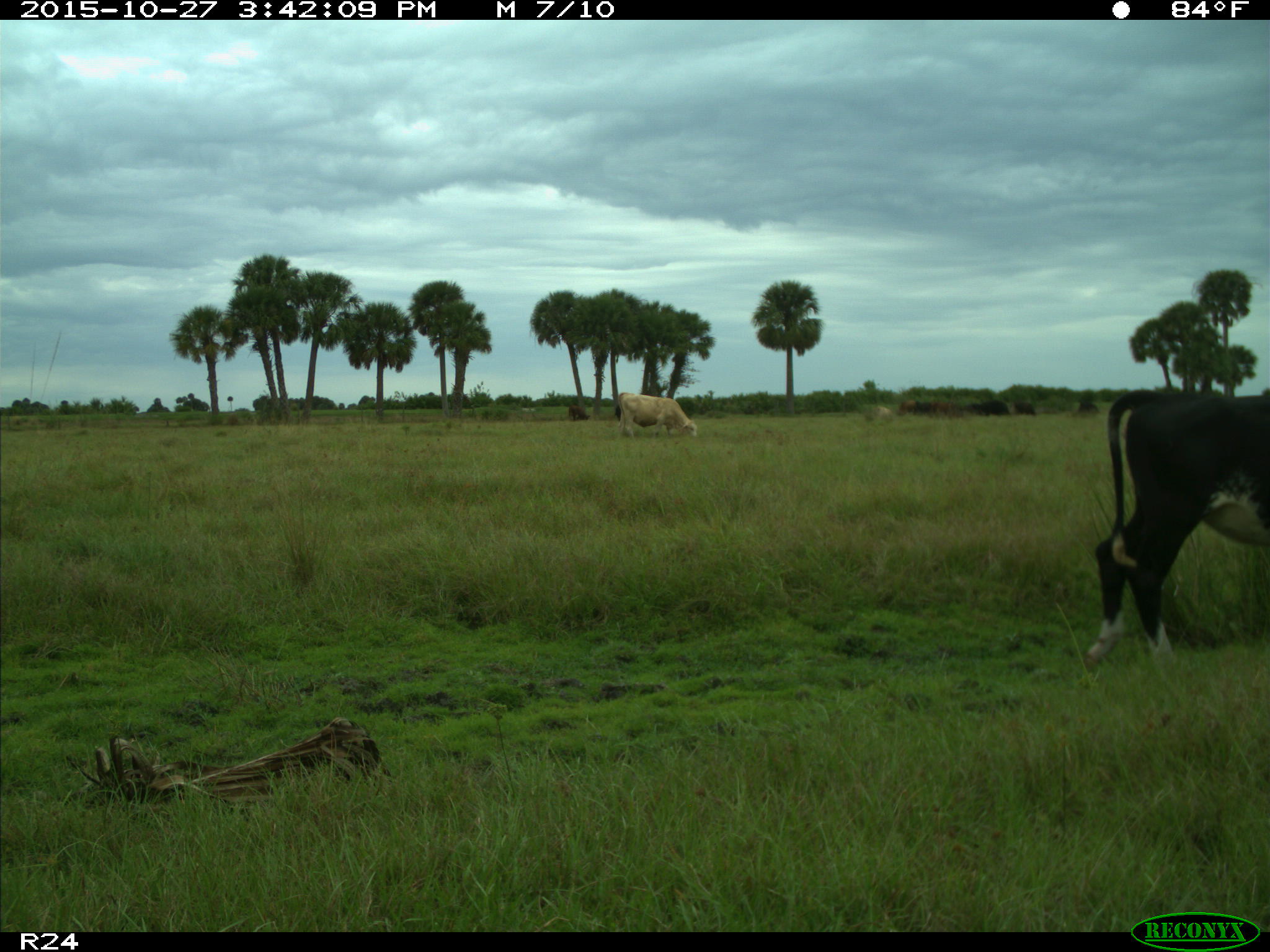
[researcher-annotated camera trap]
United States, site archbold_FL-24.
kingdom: Animalia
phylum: Chordata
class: Mammalia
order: Artiodactyla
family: Bovidae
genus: Bos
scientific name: Bos taurus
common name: domestic cow